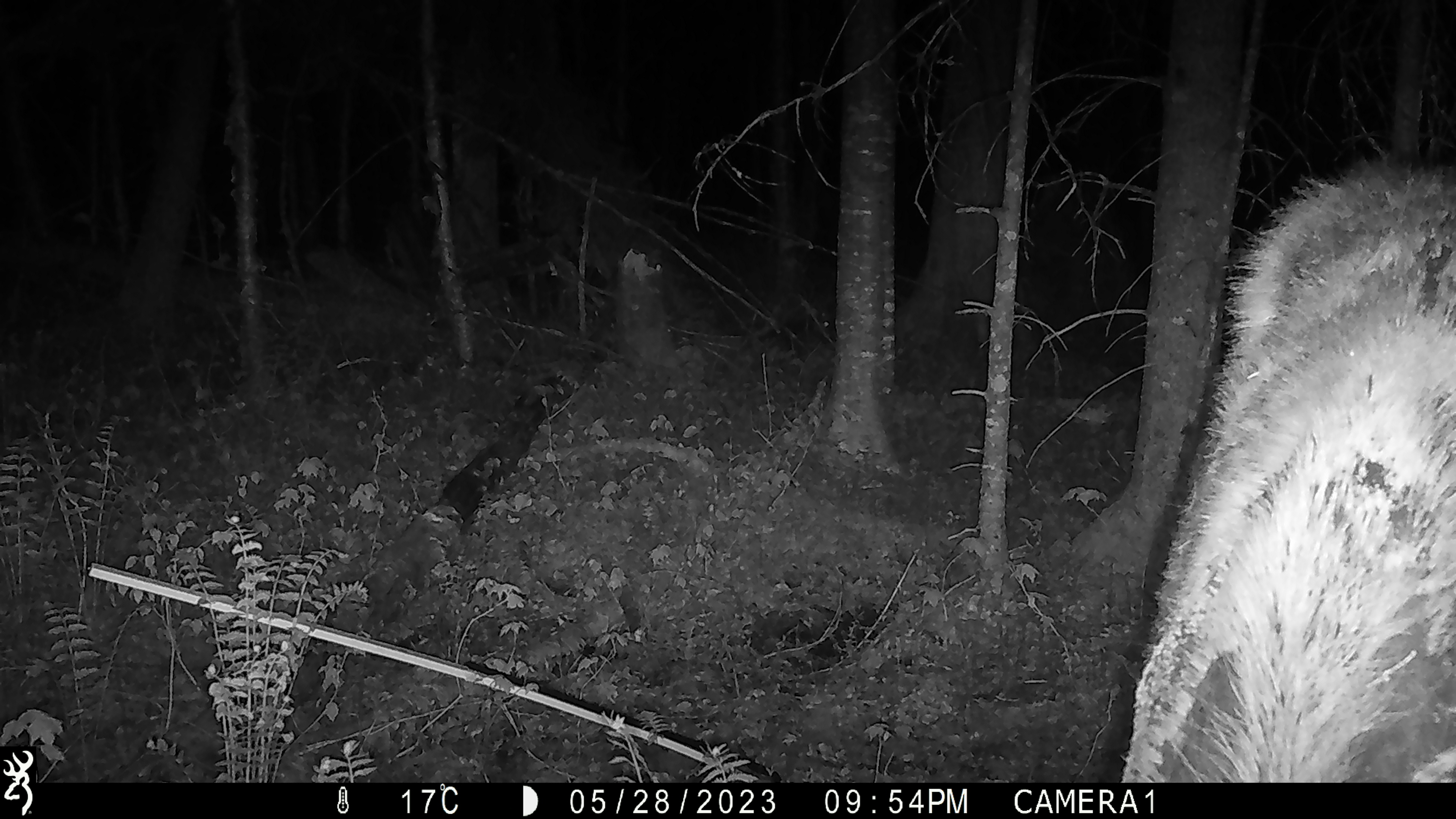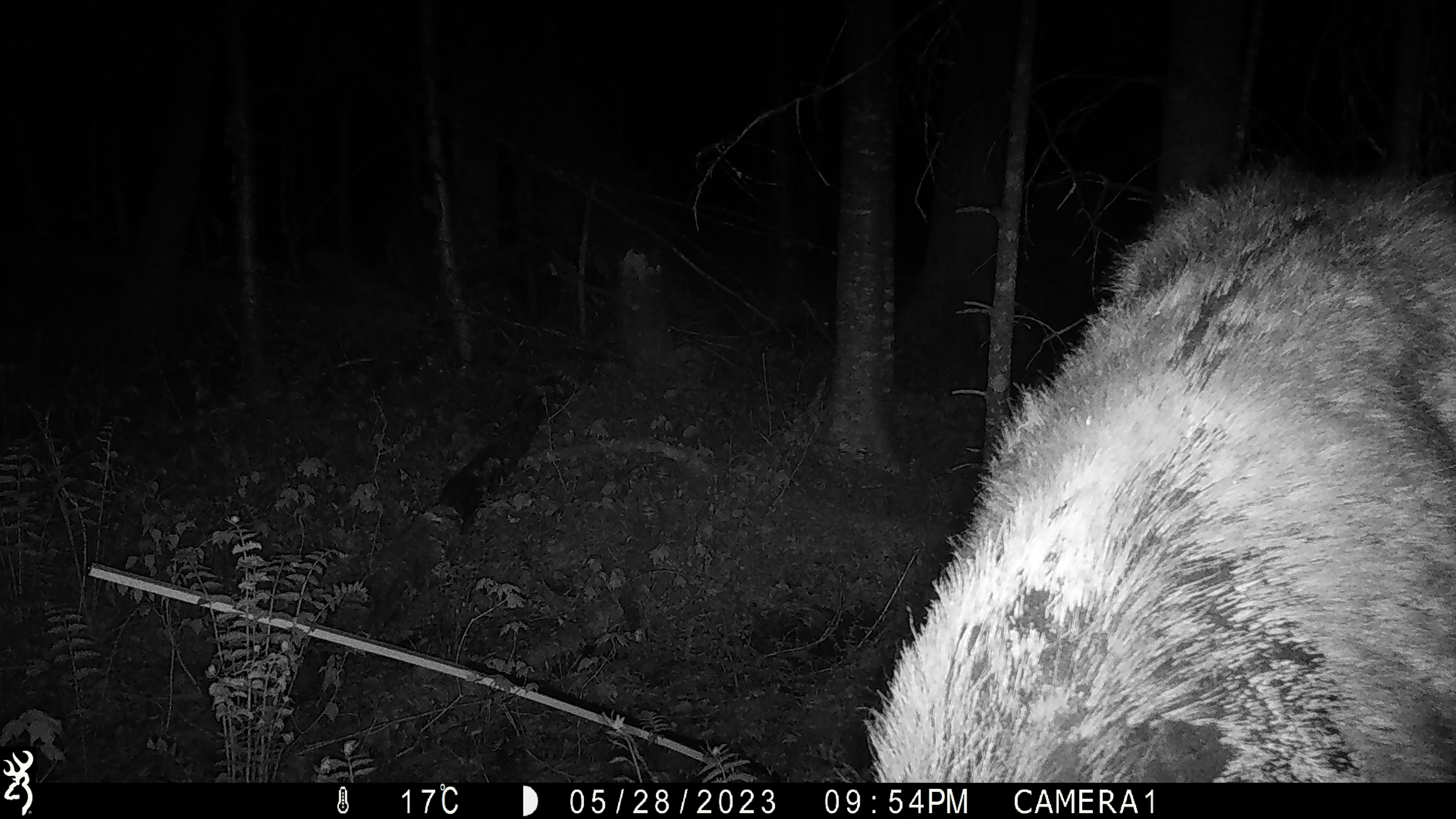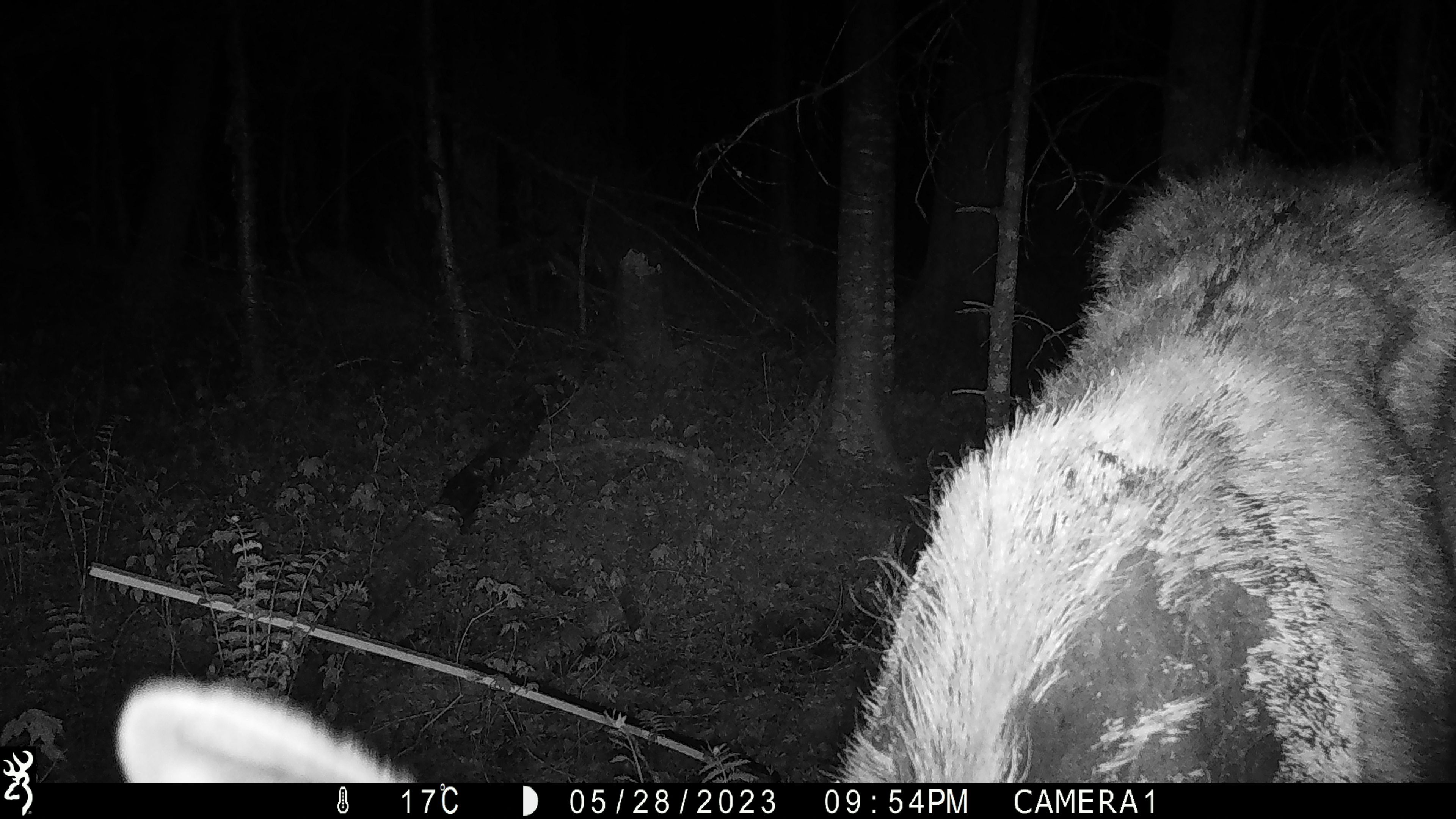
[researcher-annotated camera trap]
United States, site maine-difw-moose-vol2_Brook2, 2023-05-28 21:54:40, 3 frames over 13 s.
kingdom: Animalia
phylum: Chordata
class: Mammalia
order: Artiodactyla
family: Cervidae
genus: Alces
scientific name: Alces alces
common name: moose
Moose (Alces alces).